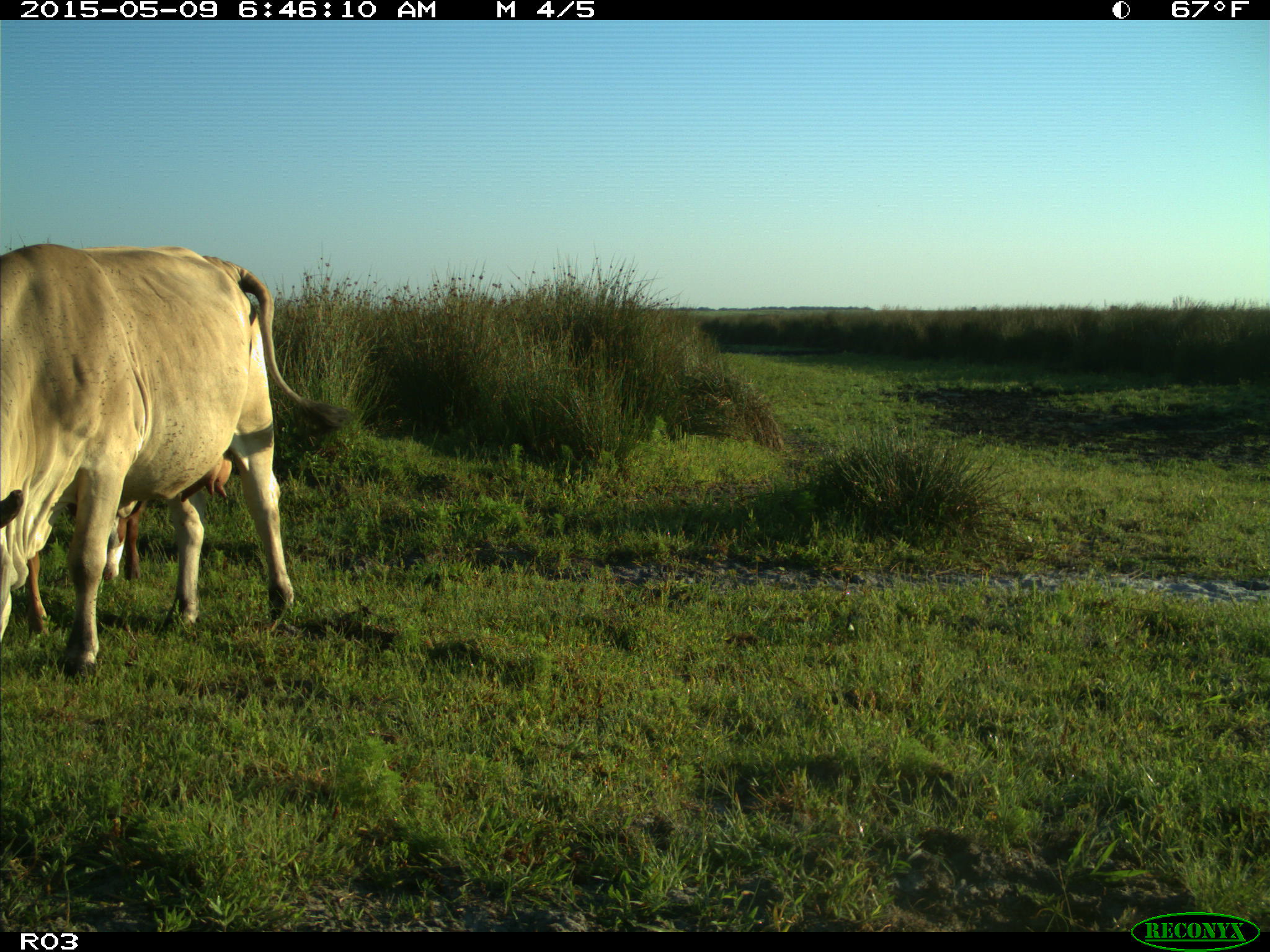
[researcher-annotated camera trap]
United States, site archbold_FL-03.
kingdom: Animalia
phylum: Chordata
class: Mammalia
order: Artiodactyla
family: Bovidae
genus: Bos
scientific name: Bos taurus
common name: domestic cow